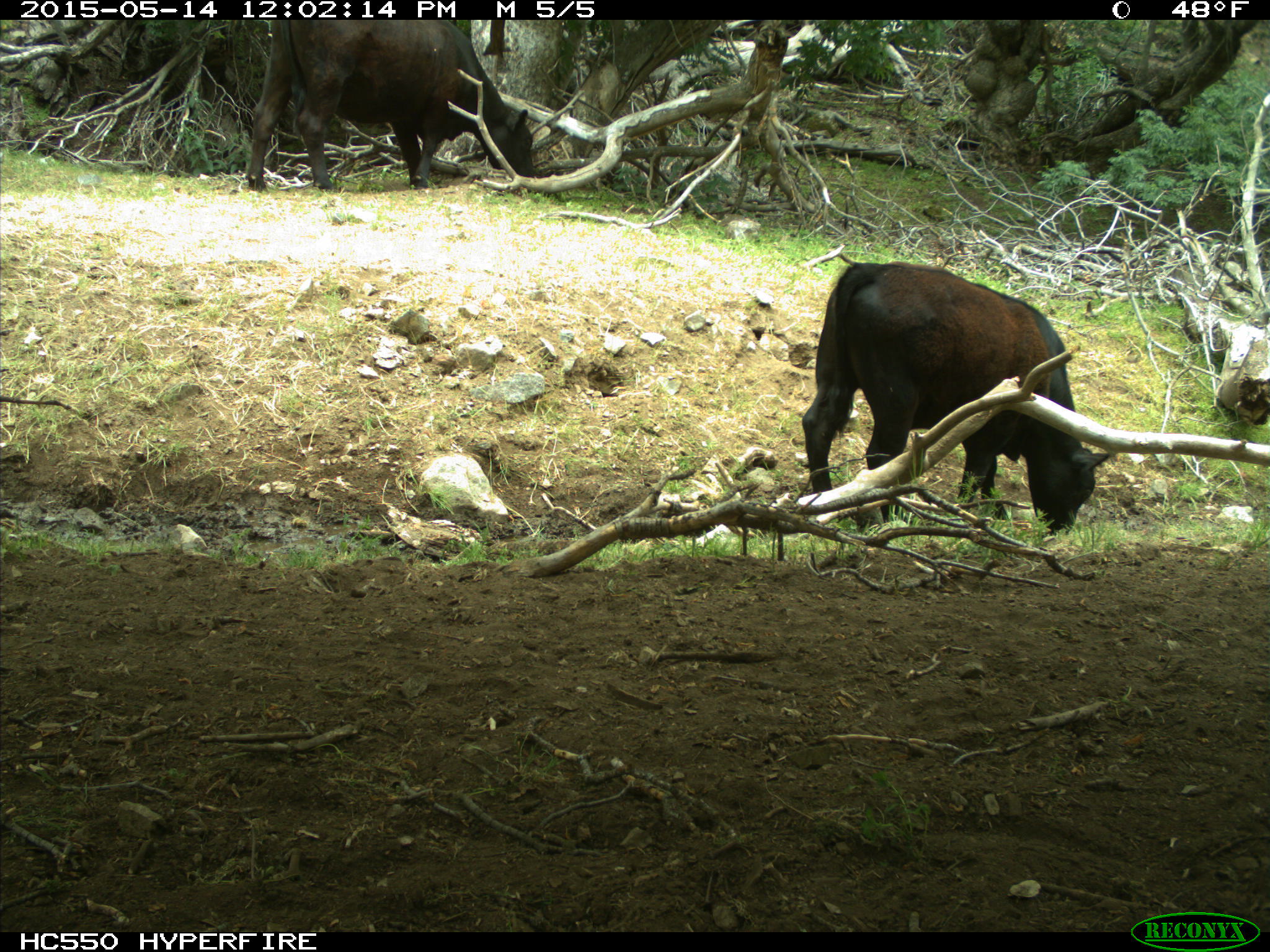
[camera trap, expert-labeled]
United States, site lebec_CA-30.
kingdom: Animalia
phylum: Chordata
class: Mammalia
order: Artiodactyla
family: Bovidae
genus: Bos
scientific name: Bos taurus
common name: domestic cow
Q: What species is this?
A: Bos taurus (domestic cow).